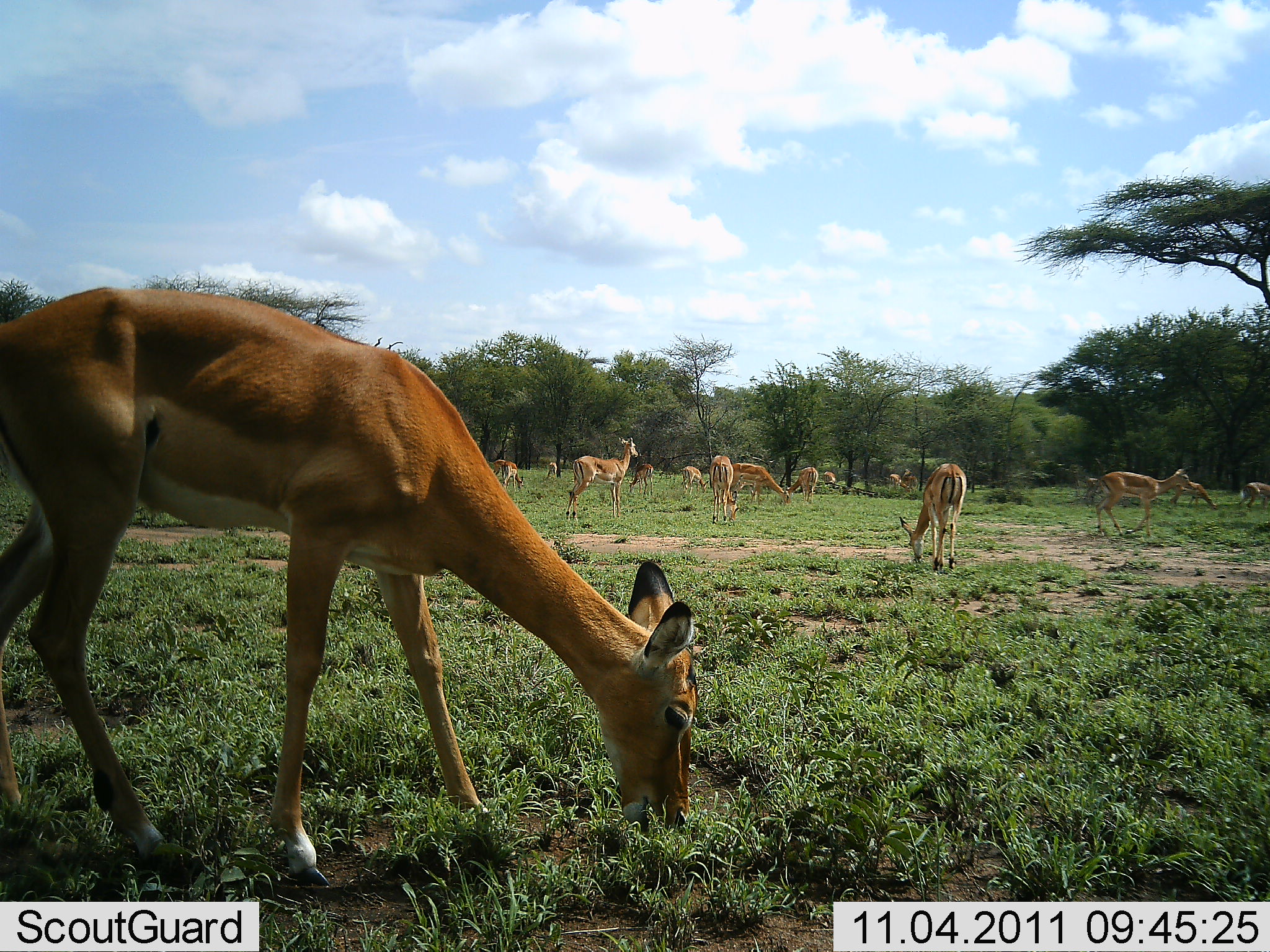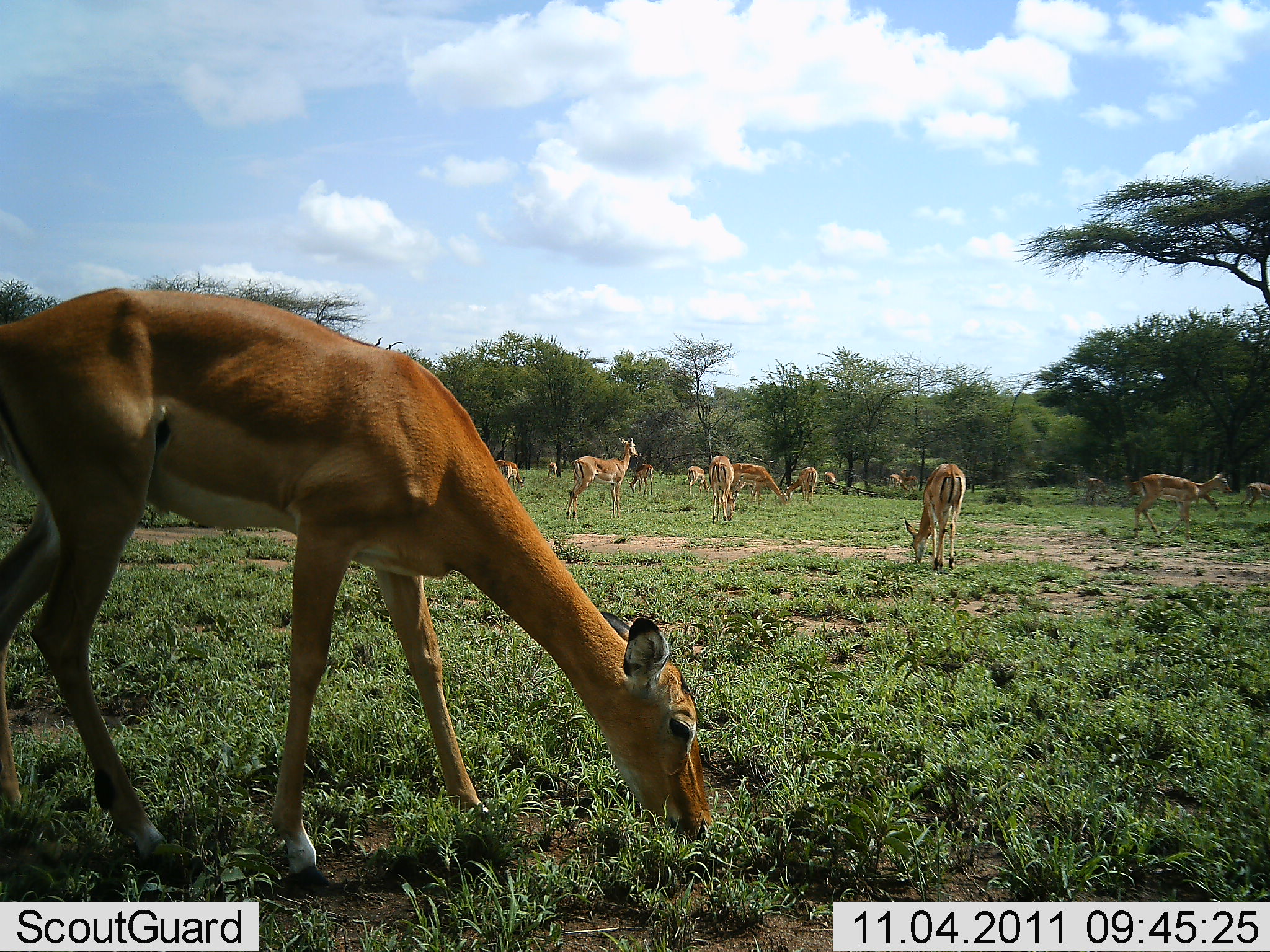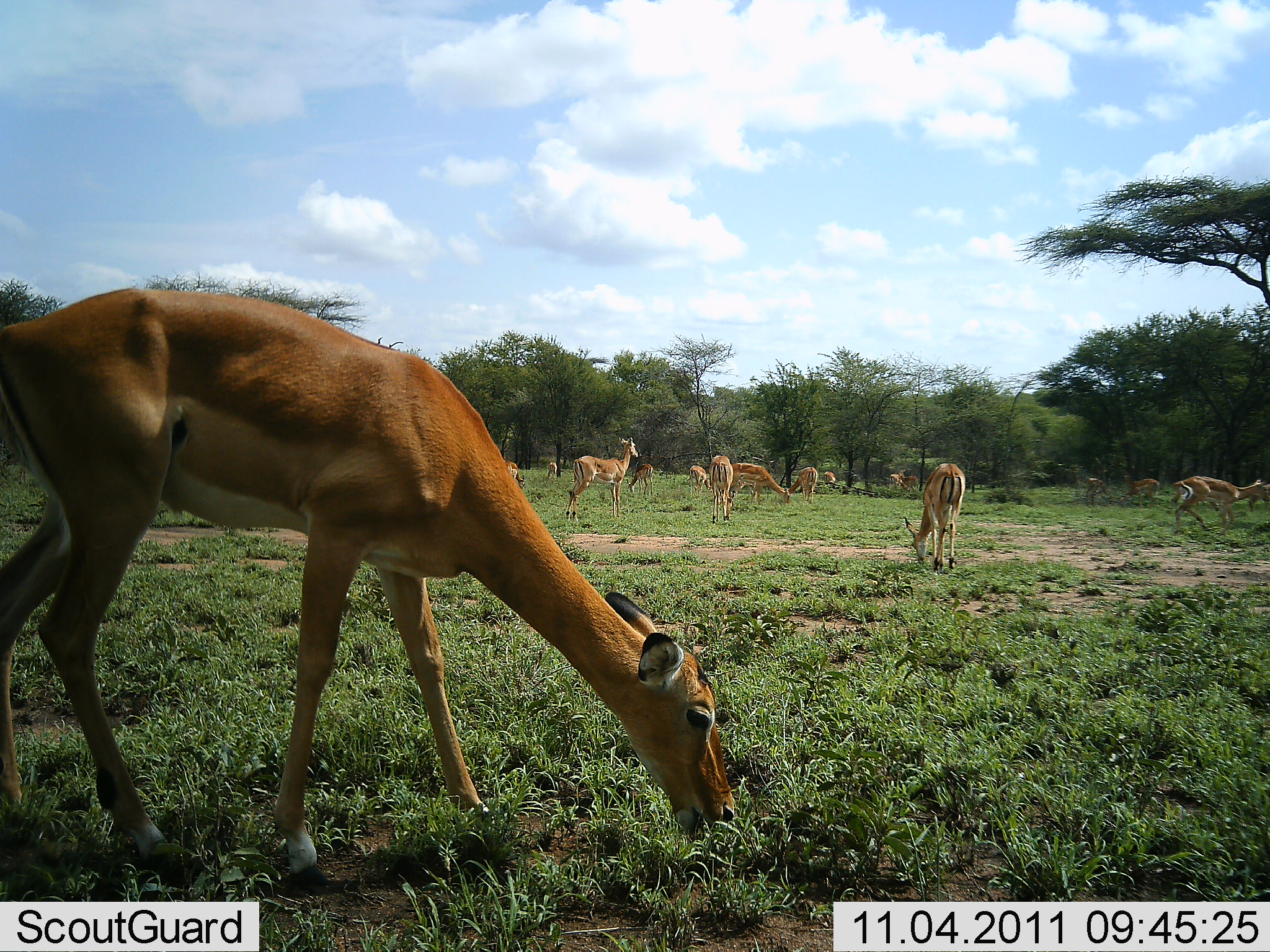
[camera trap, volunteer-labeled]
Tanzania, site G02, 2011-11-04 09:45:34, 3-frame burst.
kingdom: Animalia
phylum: Chordata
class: Mammalia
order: Artiodactyla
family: Bovidae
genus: Aepyceros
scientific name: Aepyceros melampus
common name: impala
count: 11-50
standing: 45%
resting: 0%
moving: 9%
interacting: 0%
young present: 0%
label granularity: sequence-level